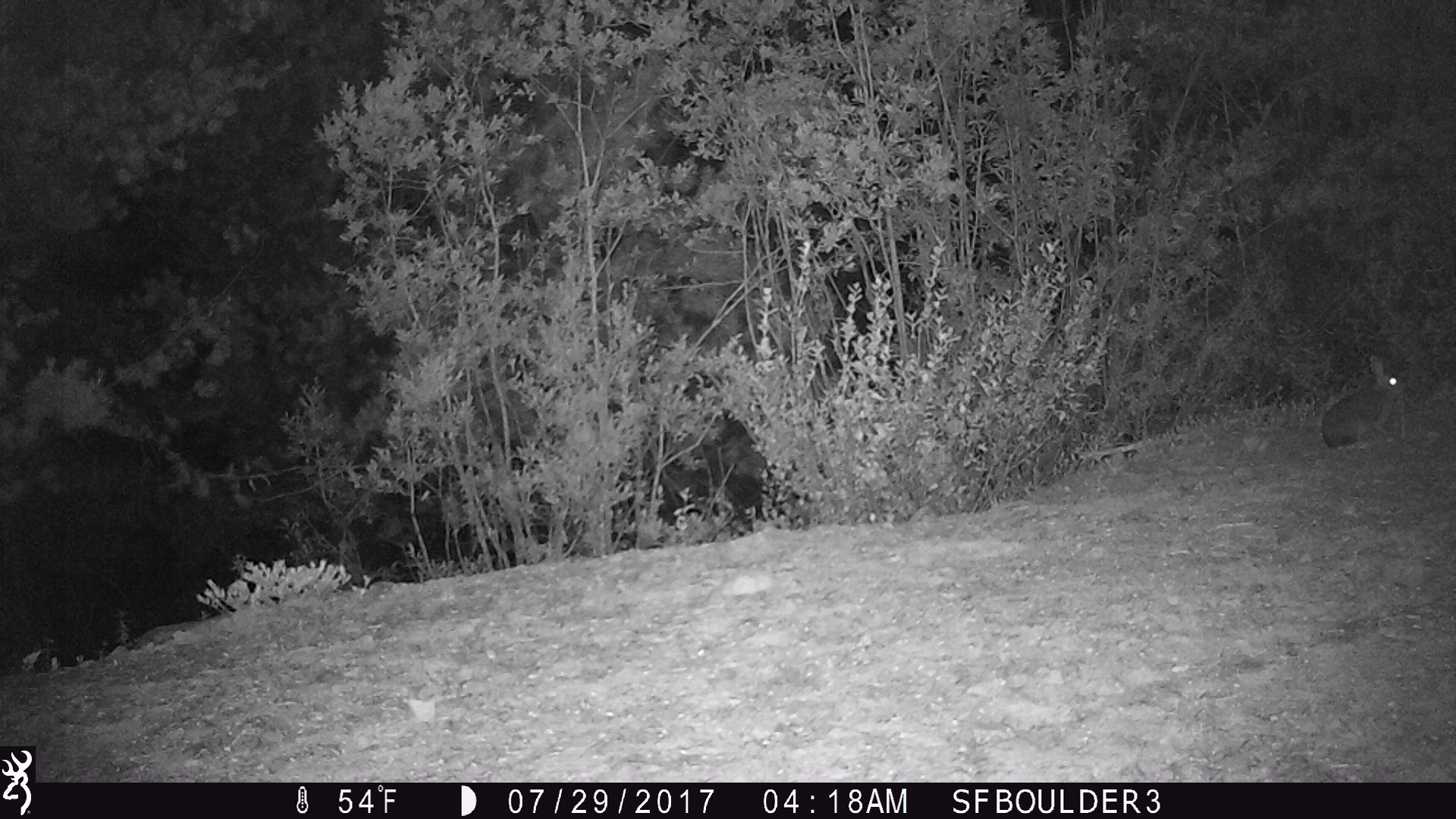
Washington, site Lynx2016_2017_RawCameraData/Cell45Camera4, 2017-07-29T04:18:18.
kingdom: Animalia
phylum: Chordata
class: Mammalia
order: Lagomorpha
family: Leporidae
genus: Lepus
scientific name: Lepus americanus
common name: snowshoe hare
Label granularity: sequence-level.